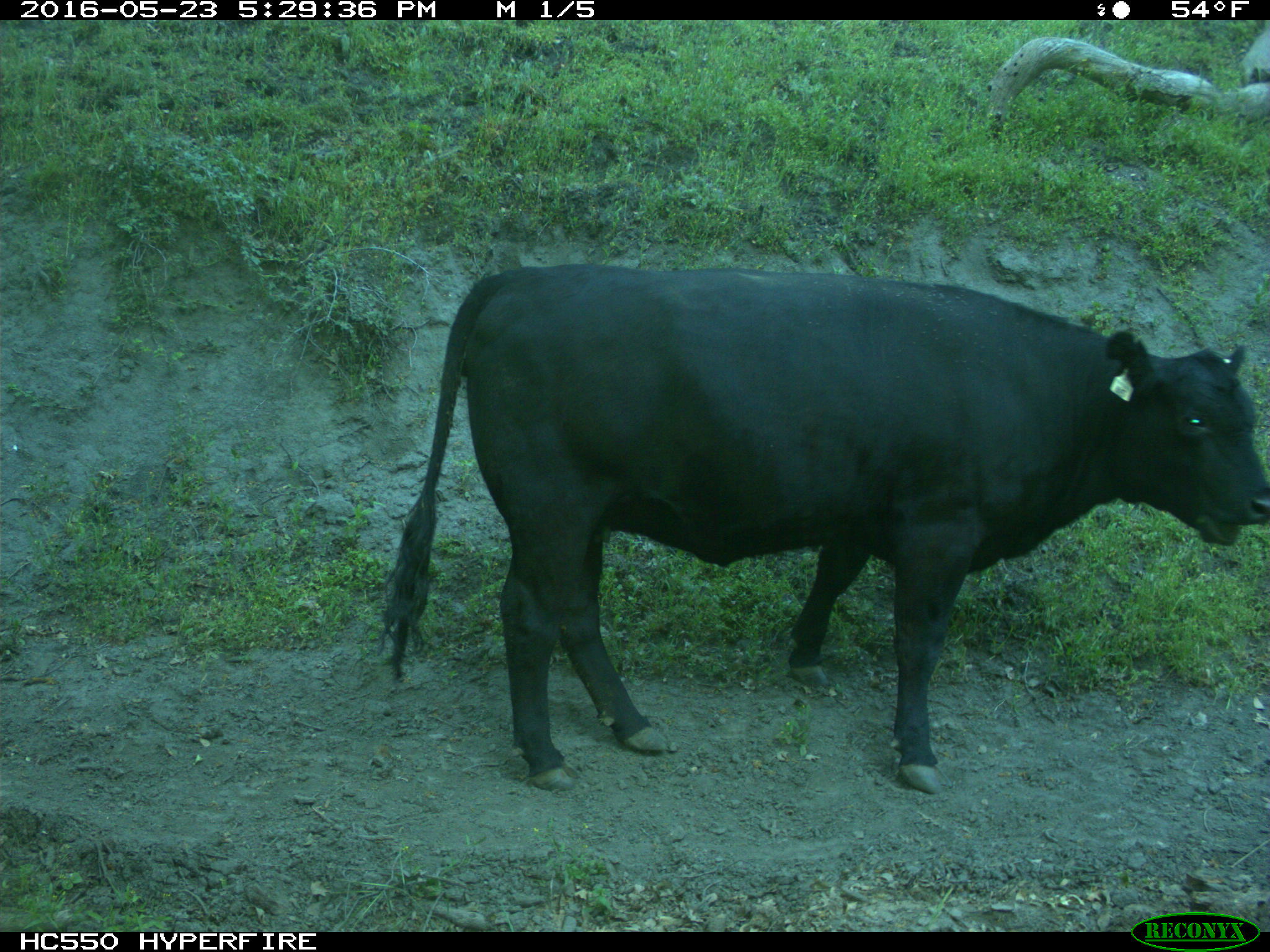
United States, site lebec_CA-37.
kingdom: Animalia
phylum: Chordata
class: Mammalia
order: Artiodactyla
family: Bovidae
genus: Bos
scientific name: Bos taurus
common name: domestic cow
Bos taurus (domestic cow).